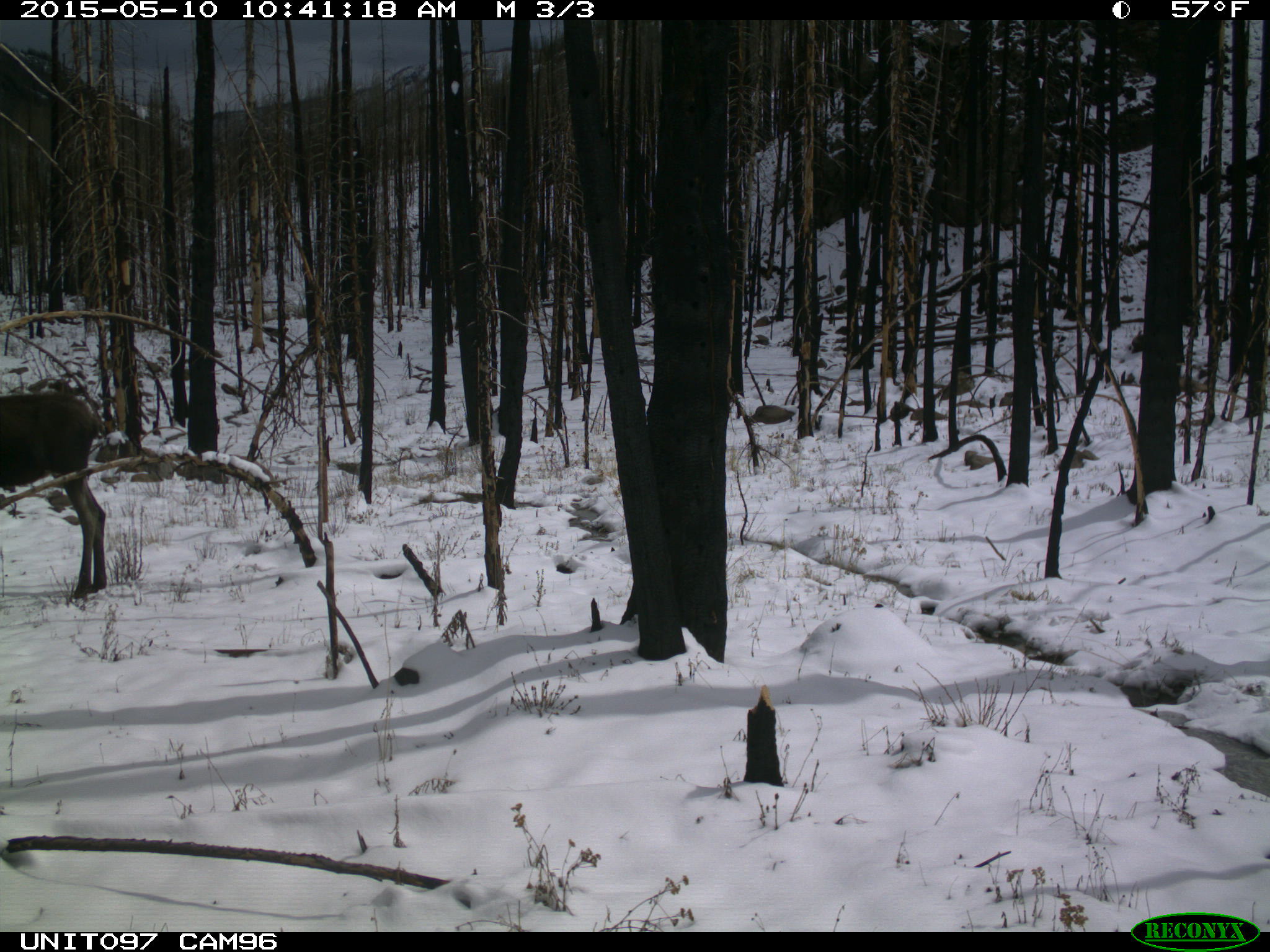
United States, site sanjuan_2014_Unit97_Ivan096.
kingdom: Animalia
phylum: Chordata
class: Mammalia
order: Artiodactyla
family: Cervidae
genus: Alces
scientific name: Alces alces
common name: moose